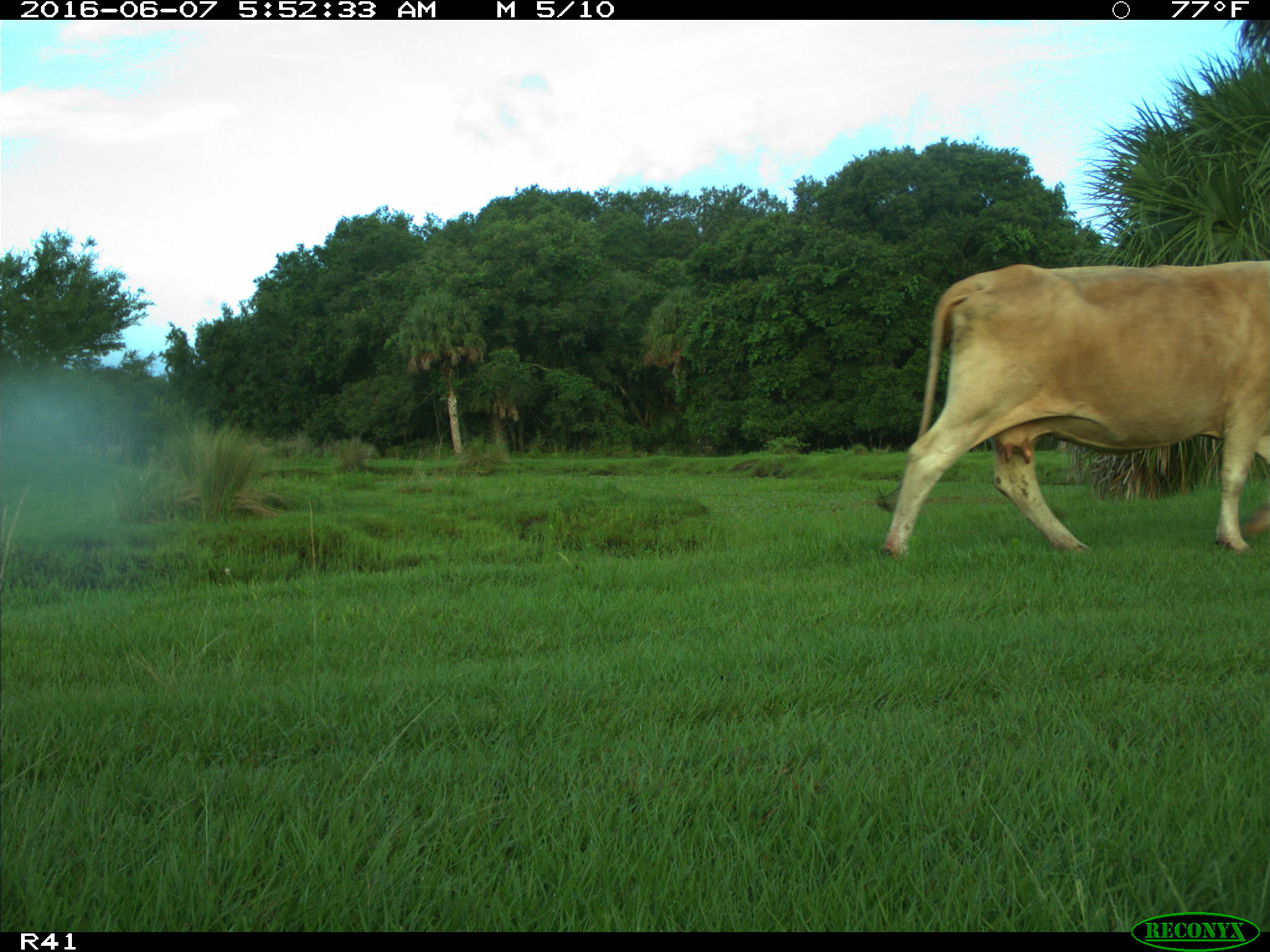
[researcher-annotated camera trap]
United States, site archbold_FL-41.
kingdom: Animalia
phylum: Chordata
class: Mammalia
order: Artiodactyla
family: Bovidae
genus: Bos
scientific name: Bos taurus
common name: domestic cow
Bos taurus (domestic cow).